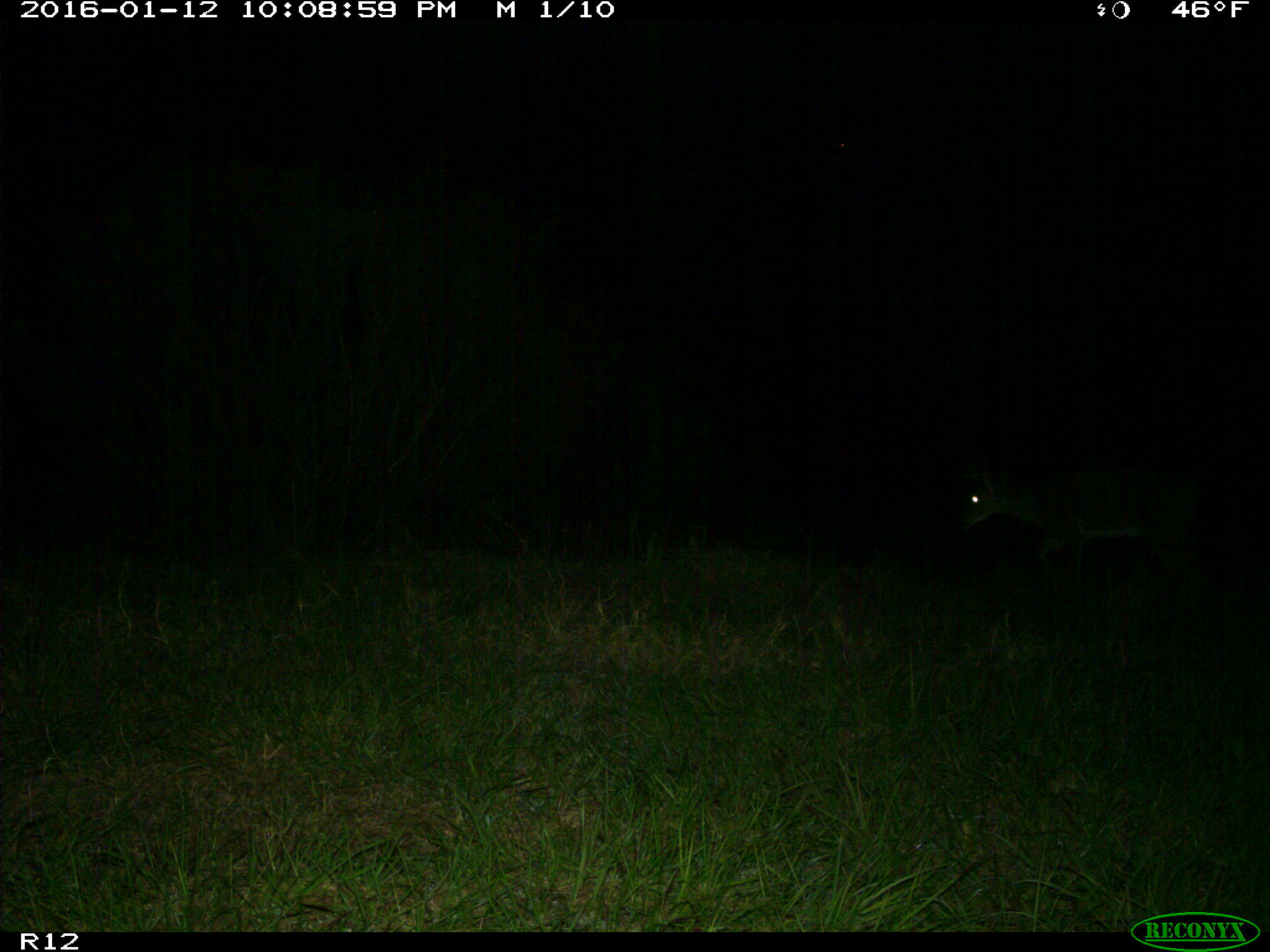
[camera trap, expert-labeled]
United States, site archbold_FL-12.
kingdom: Animalia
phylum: Chordata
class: Mammalia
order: Artiodactyla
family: Cervidae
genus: Odocoileus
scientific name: Odocoileus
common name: deer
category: unidentified deer